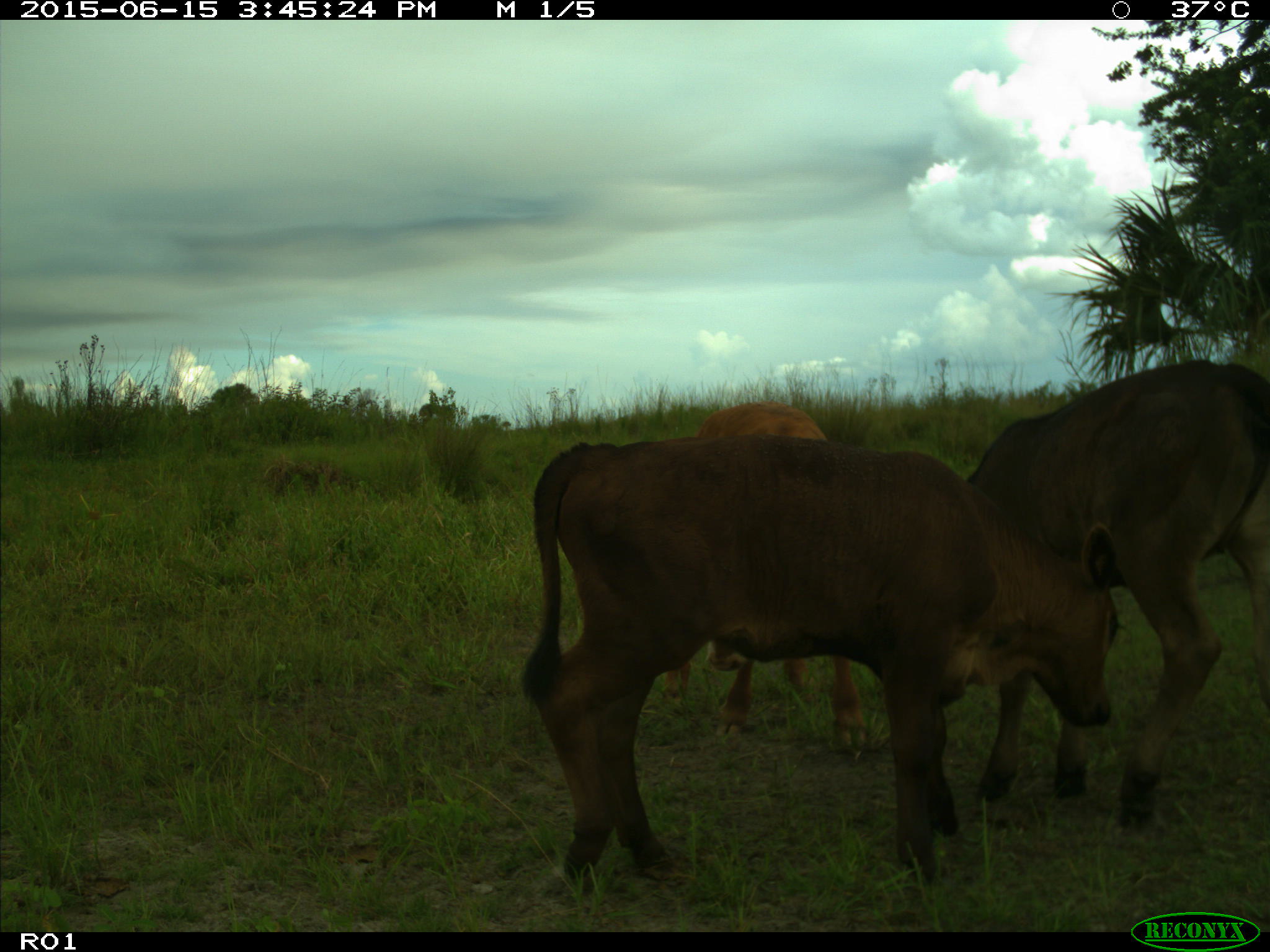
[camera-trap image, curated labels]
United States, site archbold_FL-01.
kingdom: Animalia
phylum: Chordata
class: Mammalia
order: Artiodactyla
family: Bovidae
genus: Bos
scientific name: Bos taurus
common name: domestic cow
Bos taurus (domestic cow).